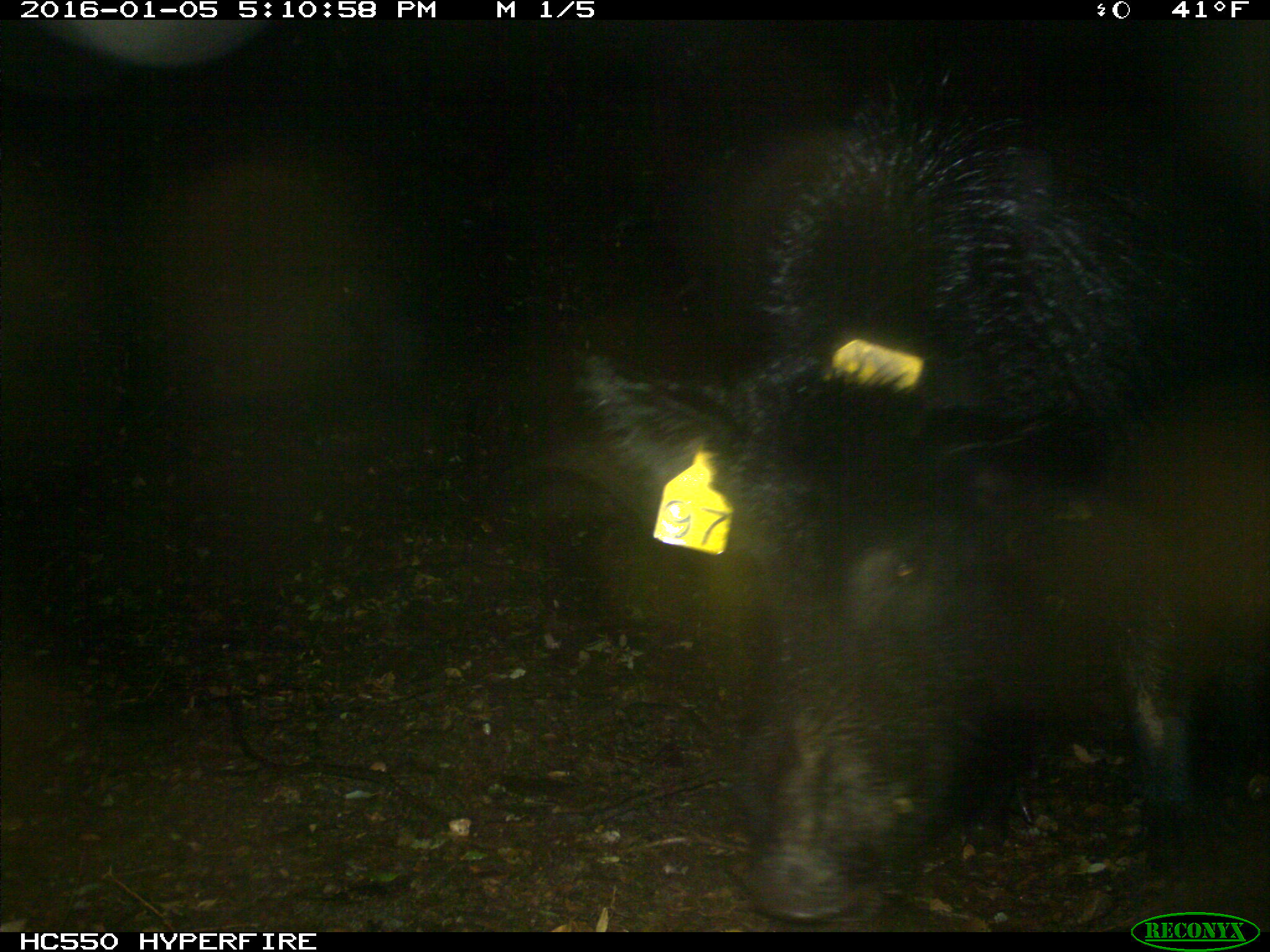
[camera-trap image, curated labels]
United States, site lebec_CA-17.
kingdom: Animalia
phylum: Chordata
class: Mammalia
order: Artiodactyla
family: Suidae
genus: Sus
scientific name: Sus scrofa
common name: wild boar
Sus scrofa (wild boar).